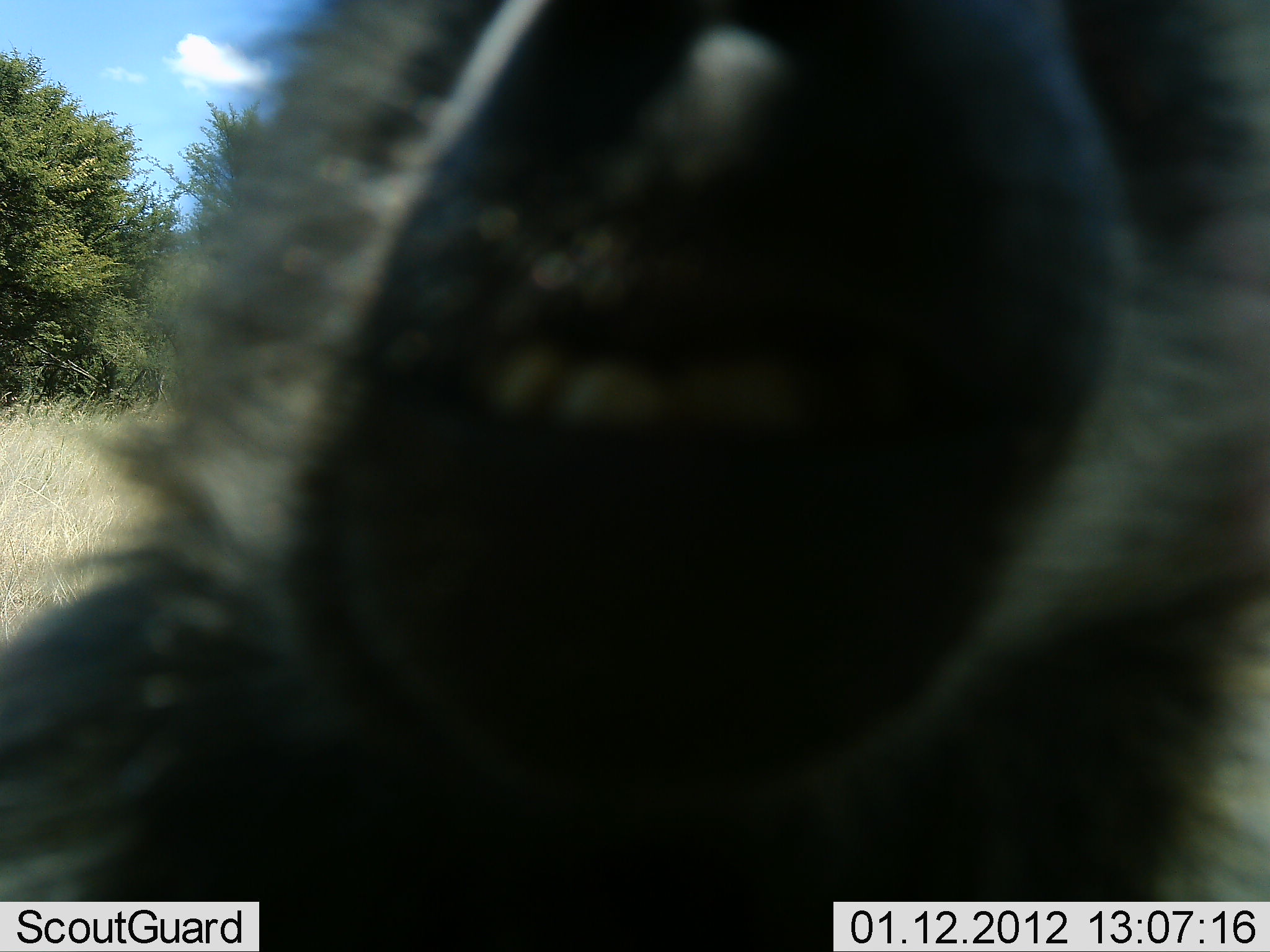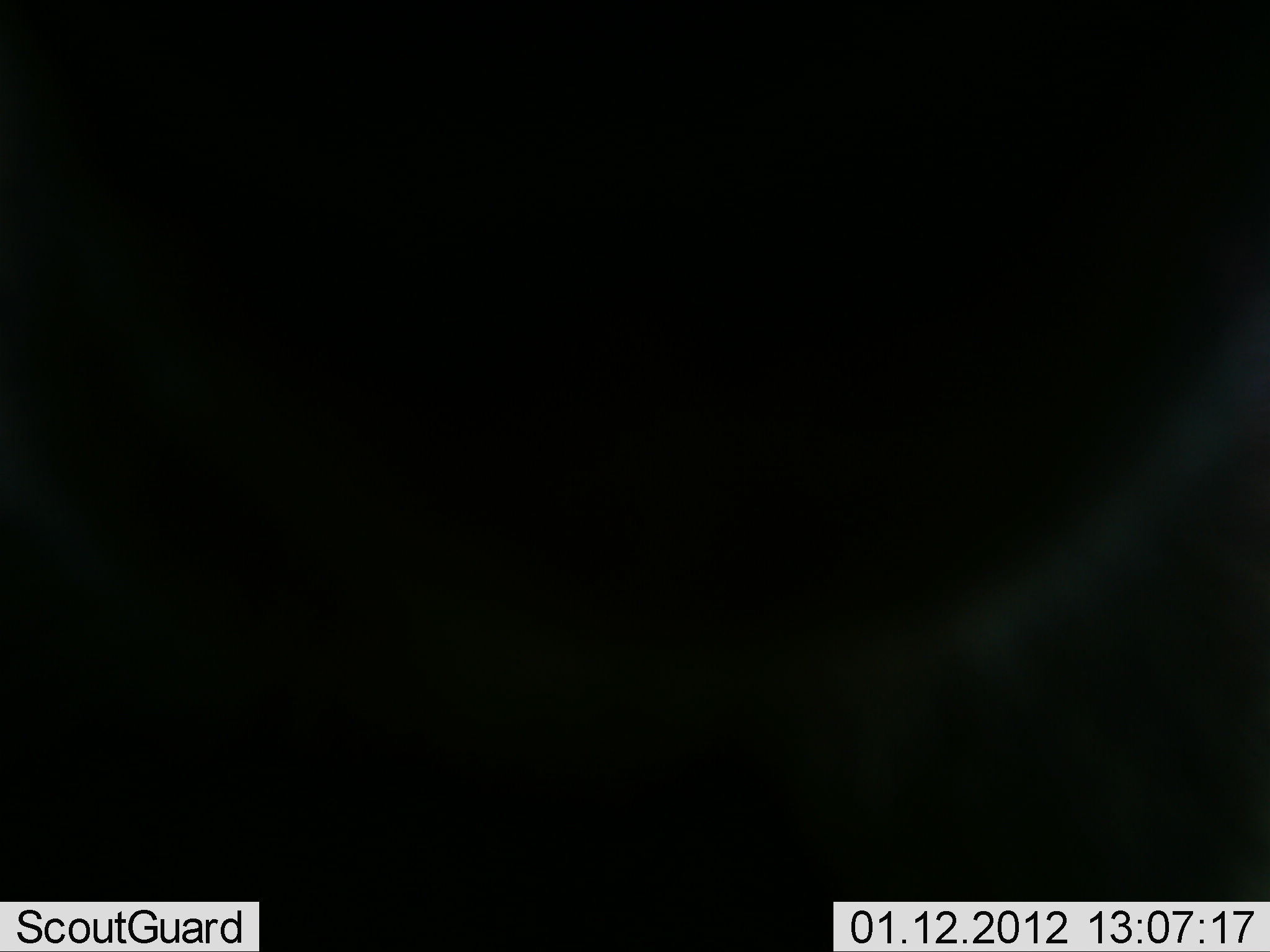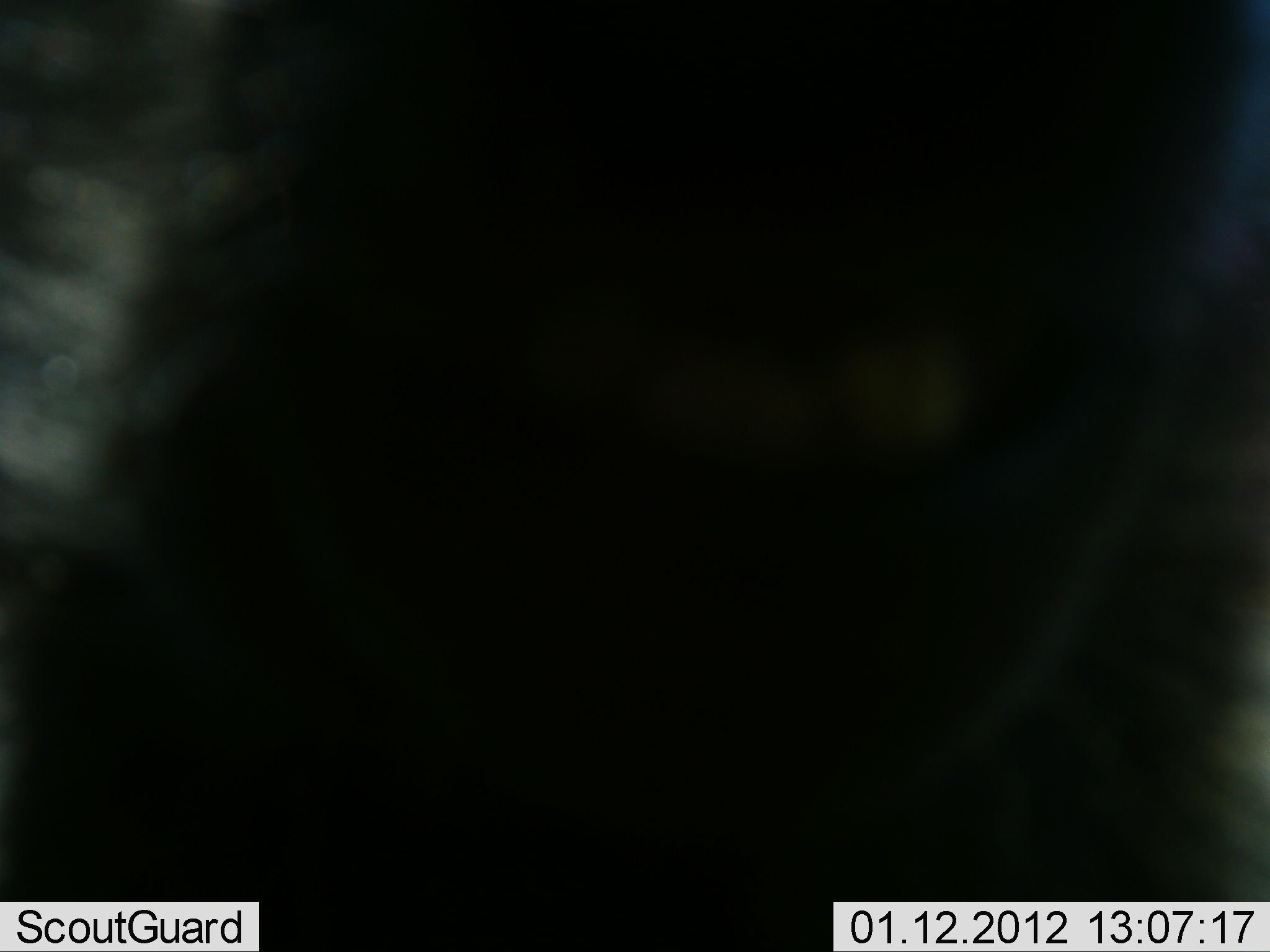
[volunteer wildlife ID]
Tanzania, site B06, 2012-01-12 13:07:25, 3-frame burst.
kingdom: Animalia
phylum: Chordata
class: Mammalia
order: Primates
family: Cercopithecidae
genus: Chlorocebus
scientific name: Chlorocebus pygerythrus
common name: vervet monkey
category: monkeyvervet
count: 1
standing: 43%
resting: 0%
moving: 14%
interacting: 43%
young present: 0%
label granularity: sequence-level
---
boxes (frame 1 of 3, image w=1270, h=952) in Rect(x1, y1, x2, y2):
animal: Rect(1, 0, 1269, 952)